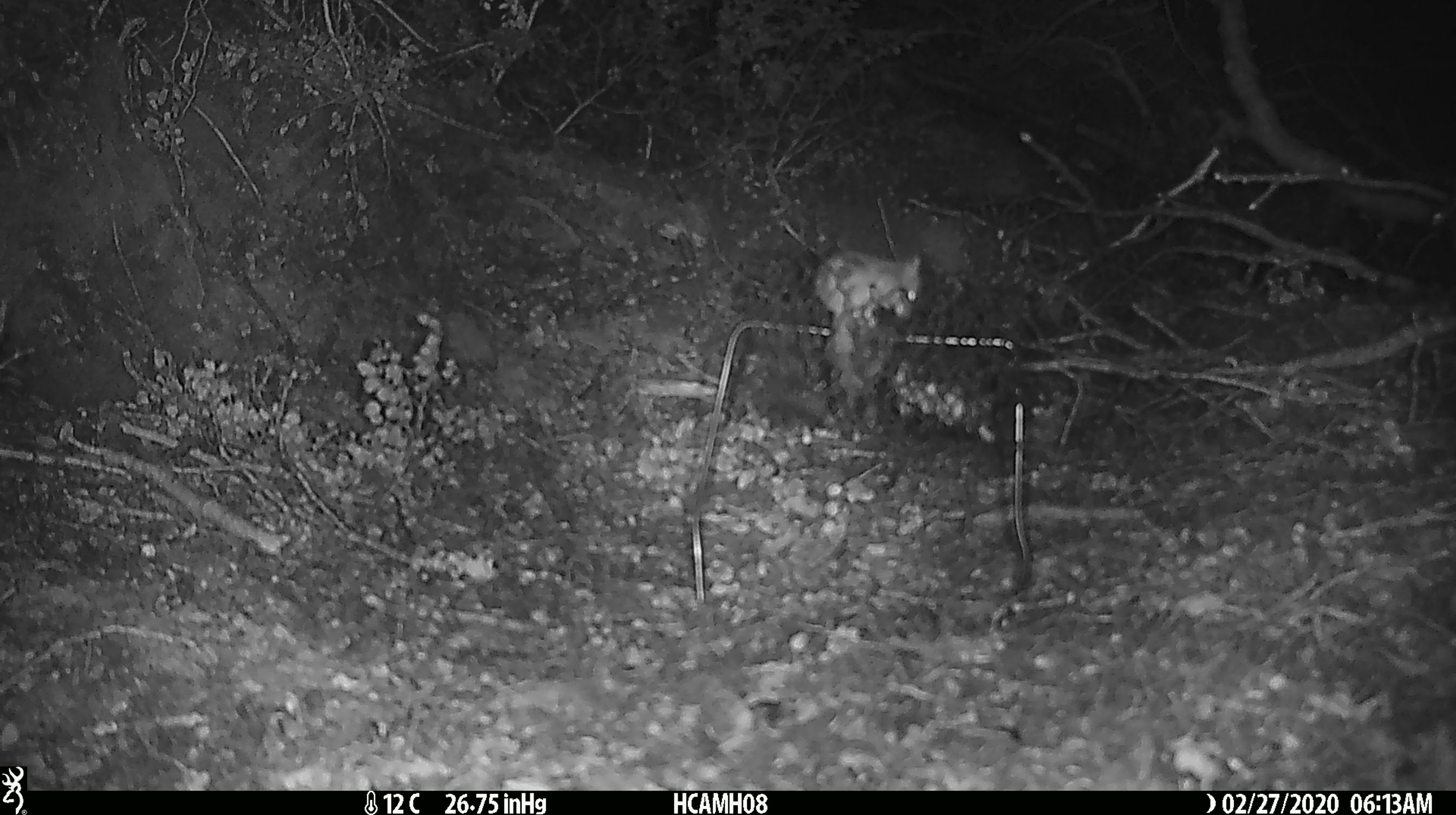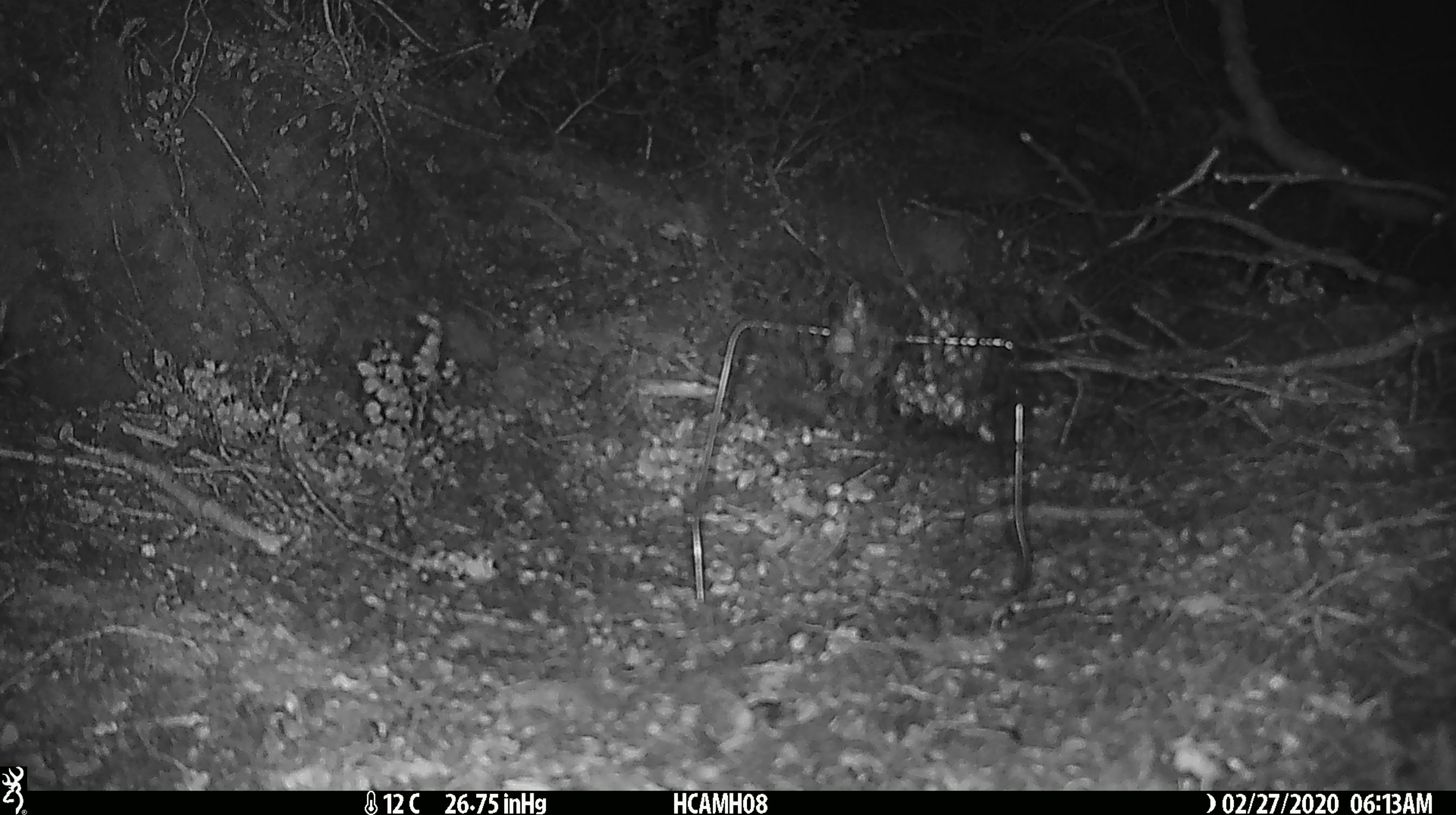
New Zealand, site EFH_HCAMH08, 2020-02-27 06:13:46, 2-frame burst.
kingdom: Animalia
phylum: Chordata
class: Mammalia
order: Rodentia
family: Muridae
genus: Mus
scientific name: Mus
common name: mouse